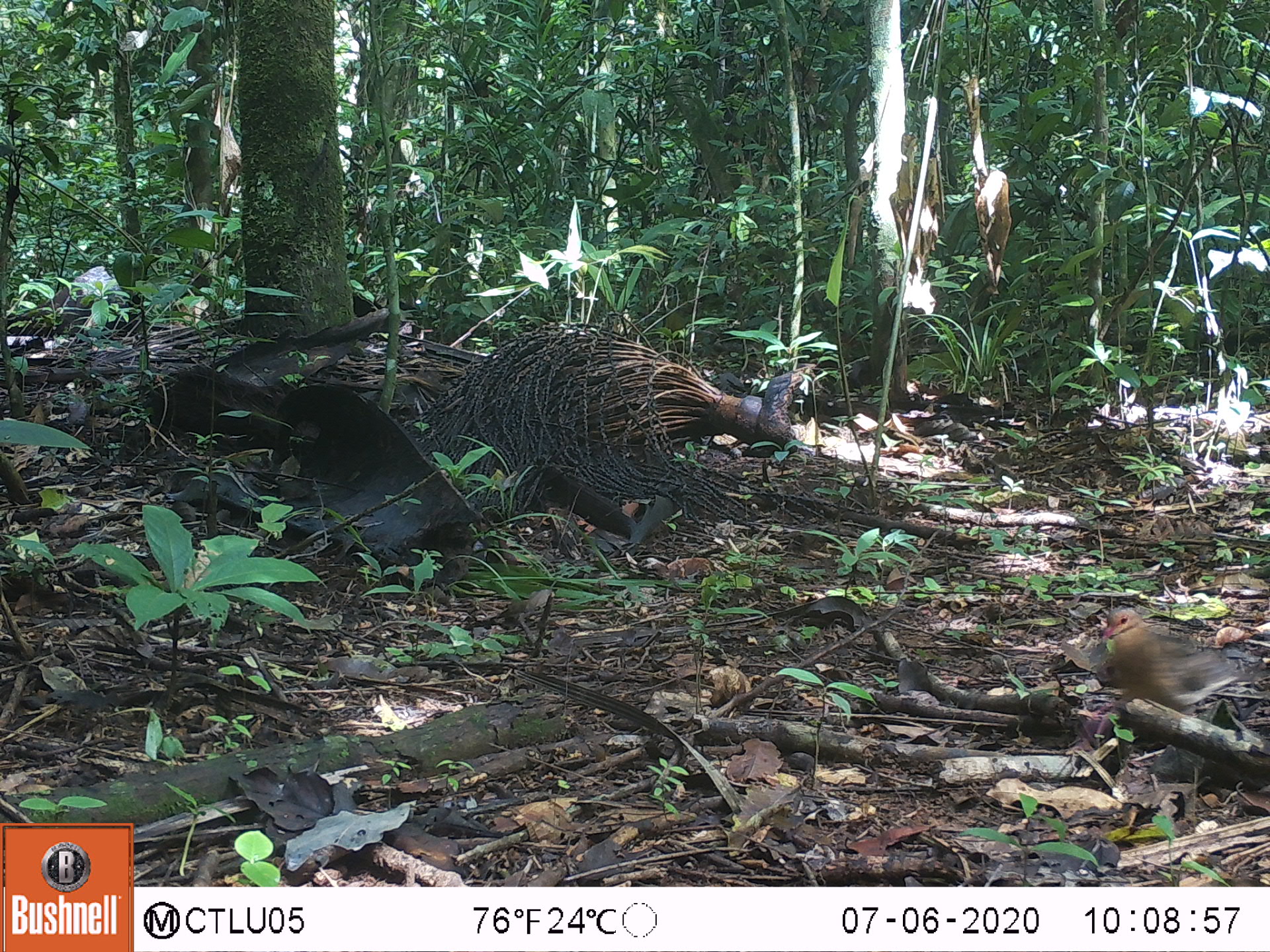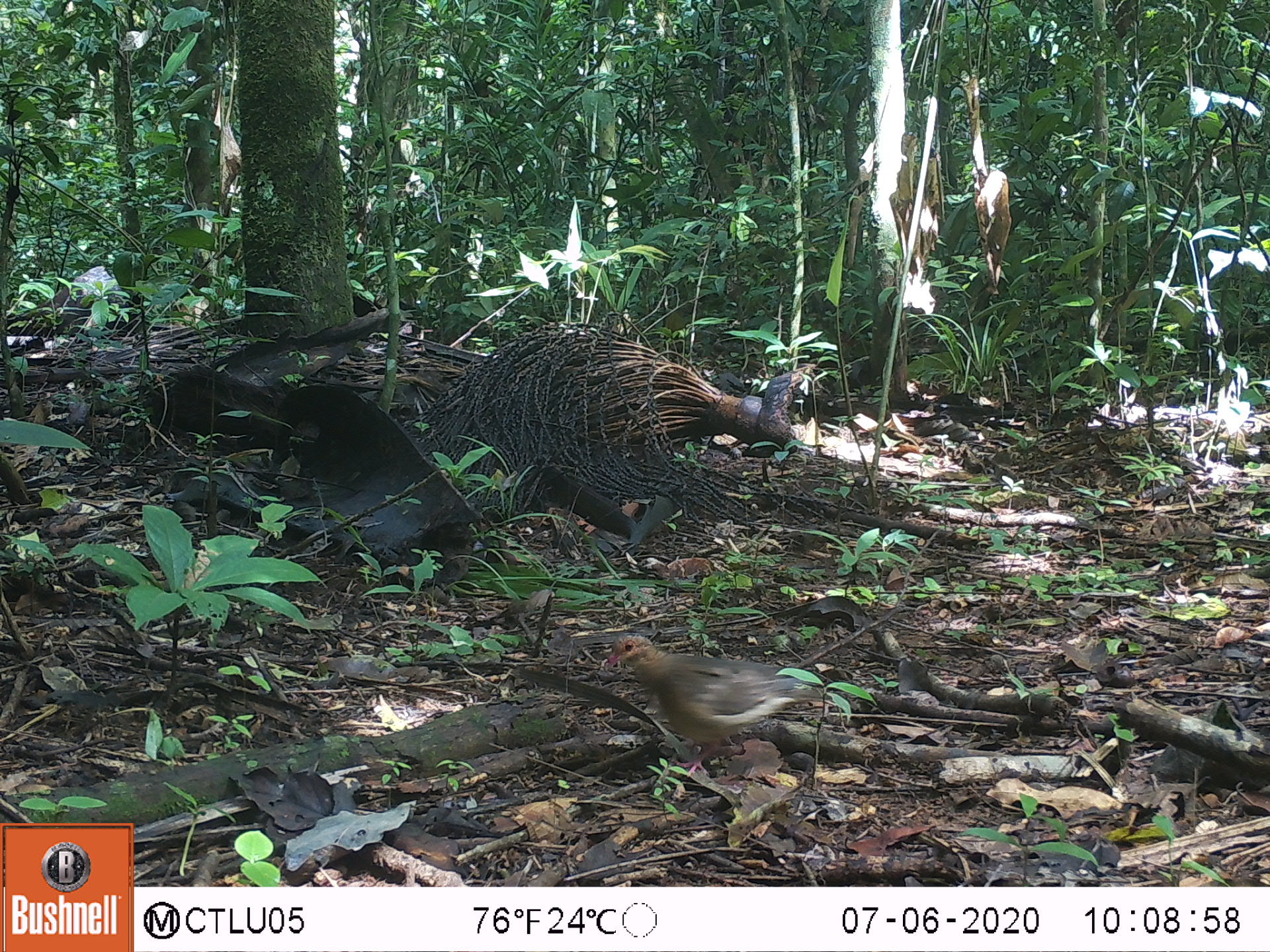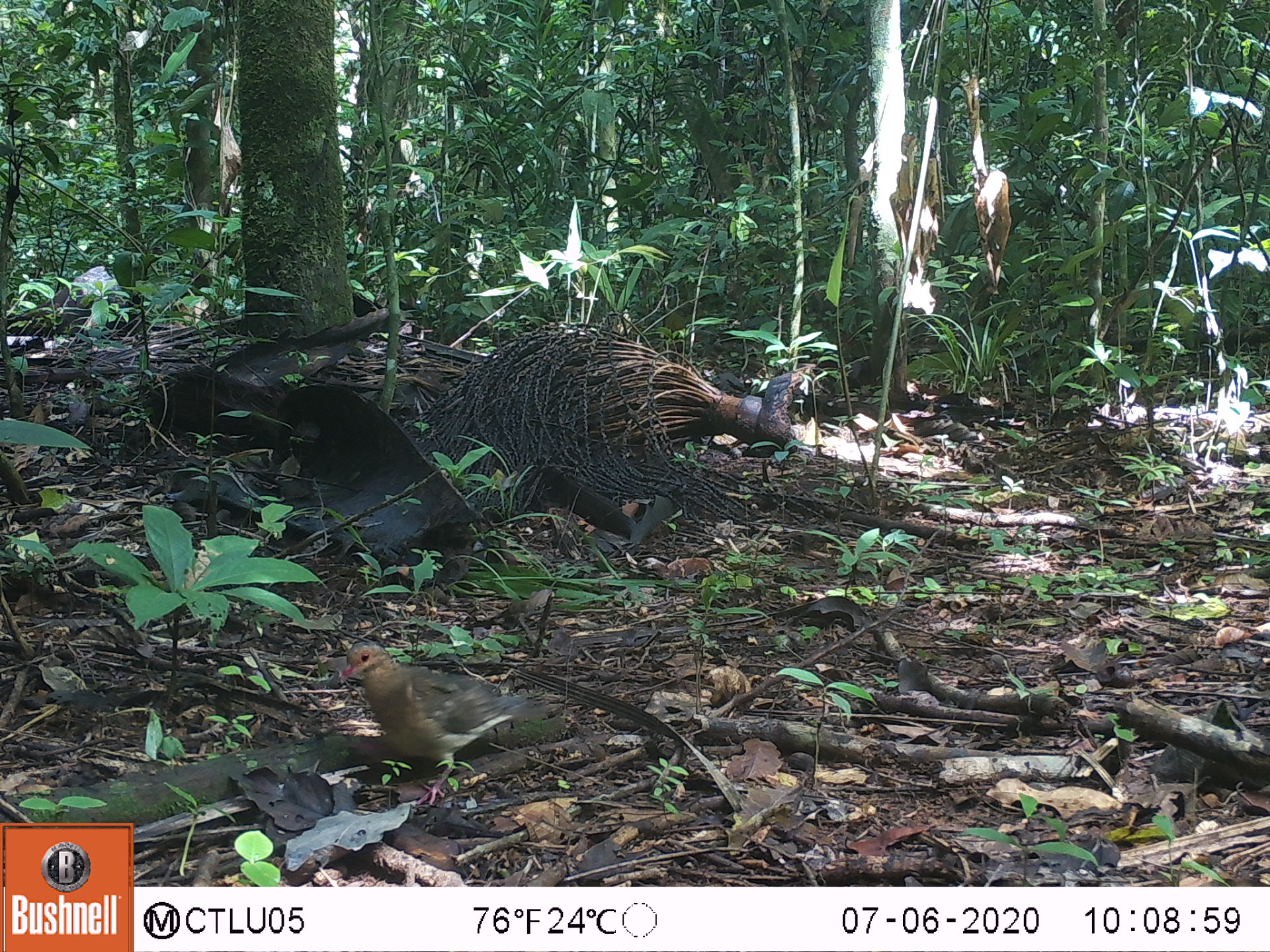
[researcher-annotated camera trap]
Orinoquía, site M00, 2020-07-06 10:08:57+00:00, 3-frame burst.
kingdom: Animalia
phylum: Chordata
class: Aves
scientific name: Aves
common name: bird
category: unknown bird